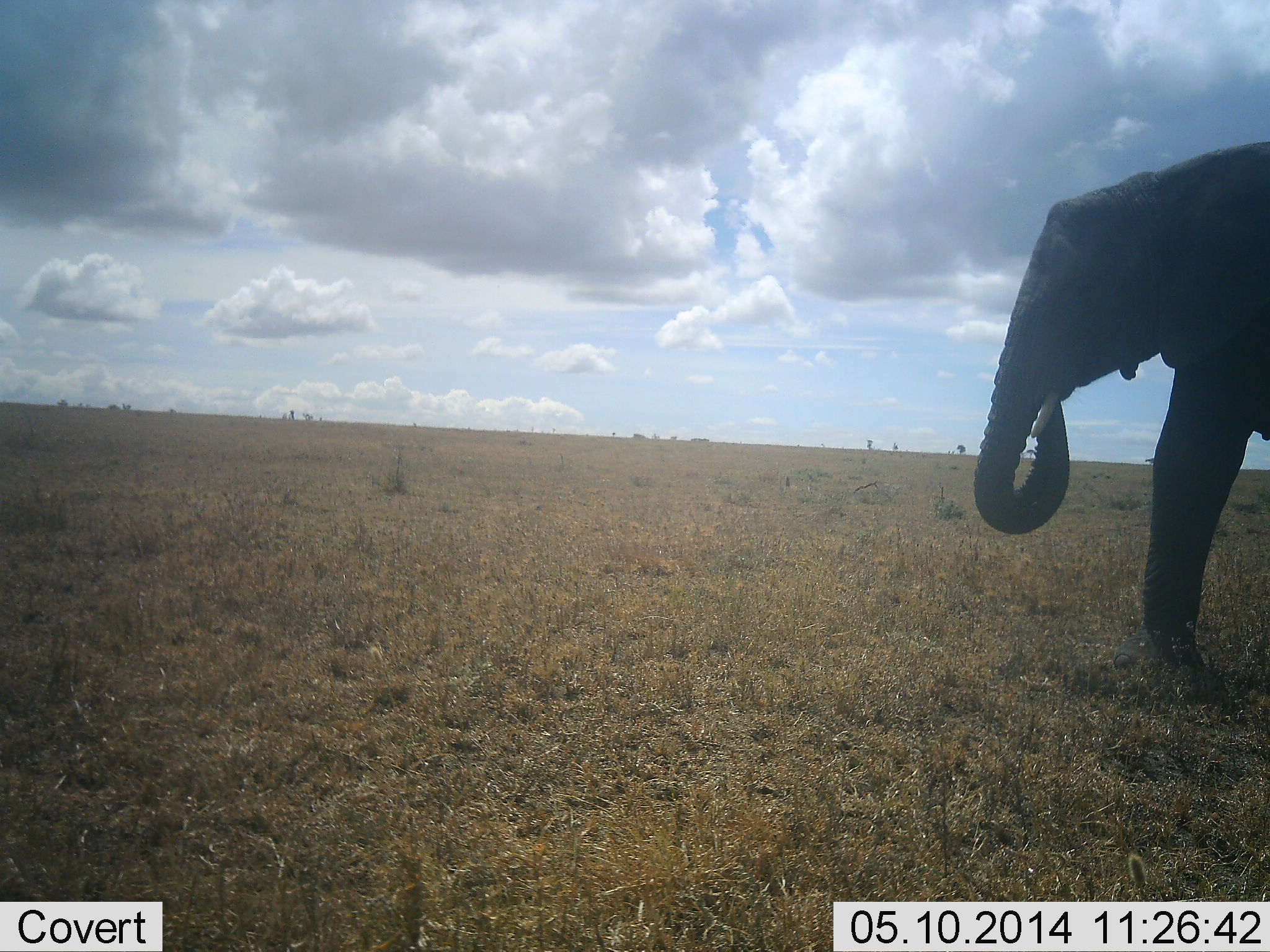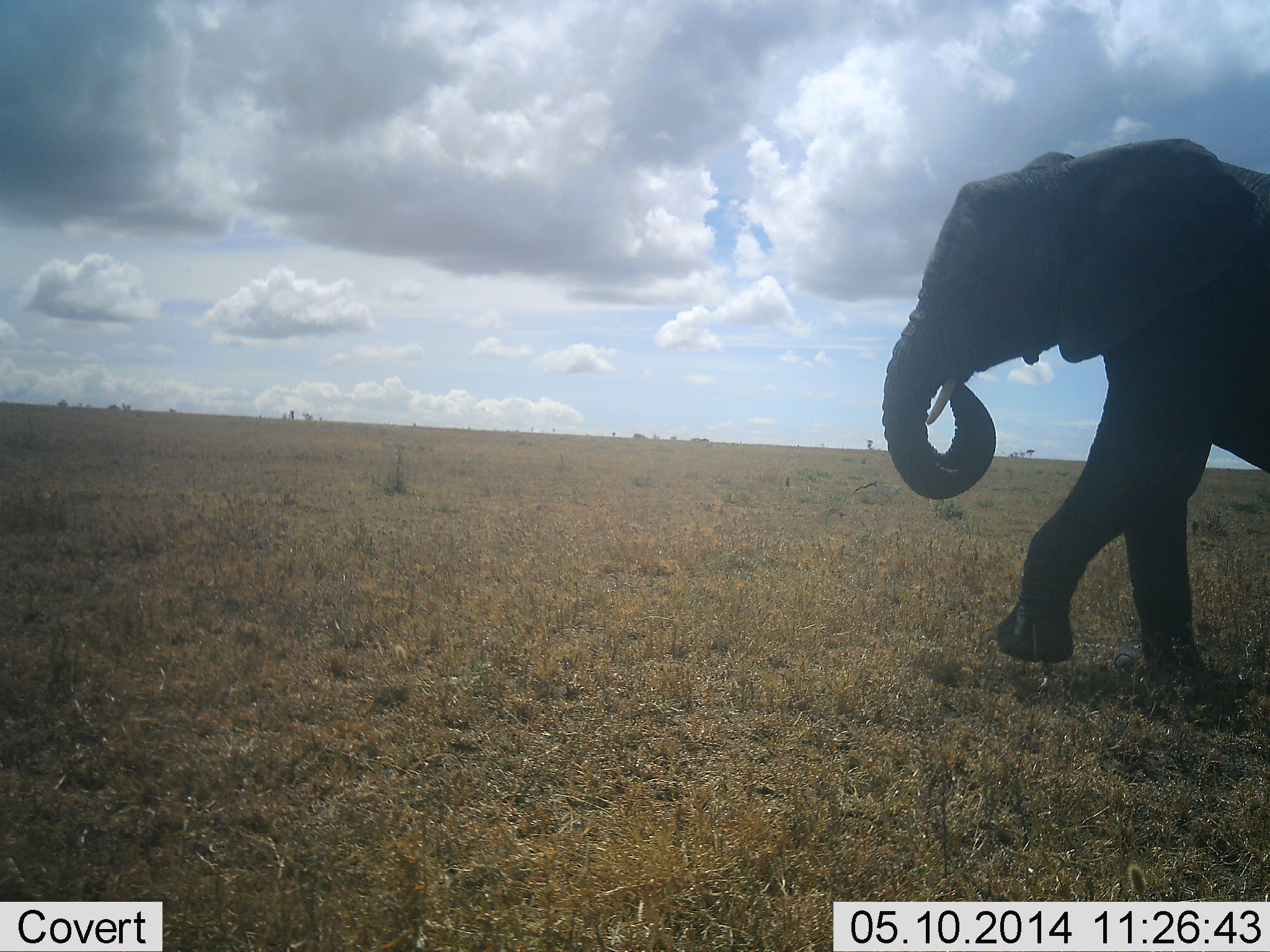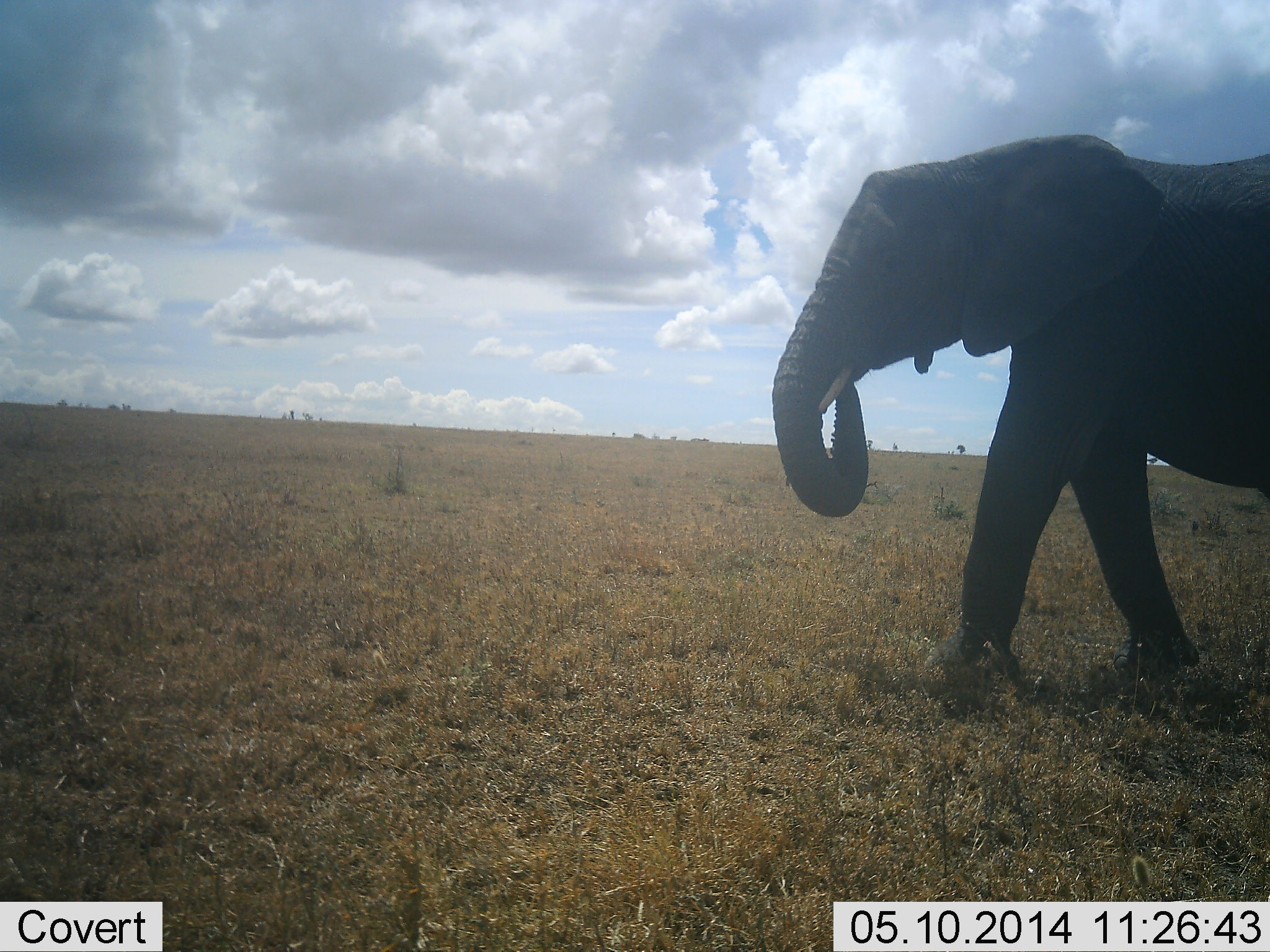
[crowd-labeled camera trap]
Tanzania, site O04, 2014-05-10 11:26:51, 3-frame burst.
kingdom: Animalia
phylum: Chordata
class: Mammalia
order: Proboscidea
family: Elephantidae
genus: Loxodonta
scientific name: Loxodonta africana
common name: african bush elephant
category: elephant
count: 1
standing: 10%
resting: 0%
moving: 100%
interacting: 0%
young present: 0%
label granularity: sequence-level